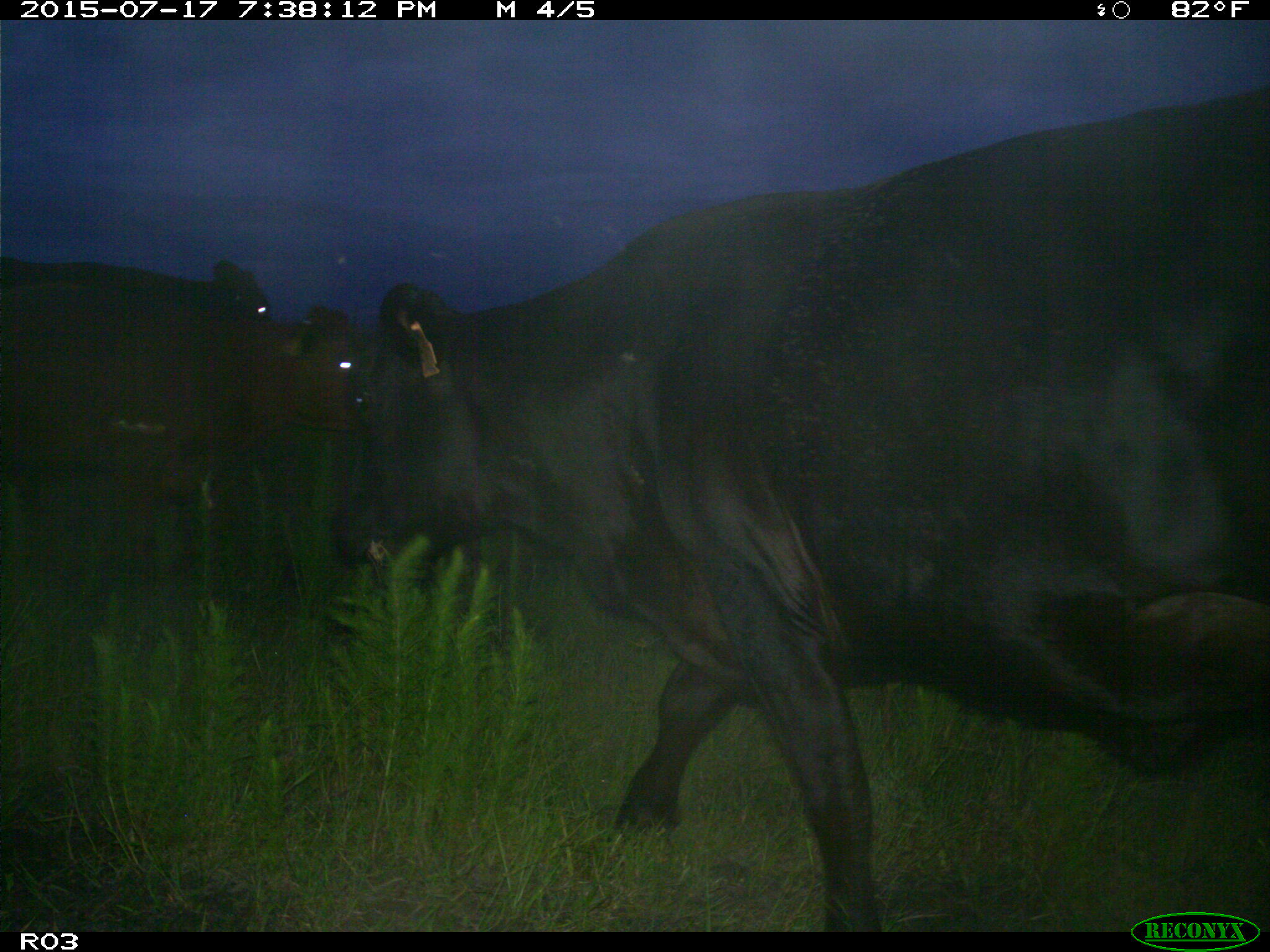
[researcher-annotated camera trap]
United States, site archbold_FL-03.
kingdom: Animalia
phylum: Chordata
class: Mammalia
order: Artiodactyla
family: Bovidae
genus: Bos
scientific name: Bos taurus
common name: domestic cow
Bos taurus (domestic cow).